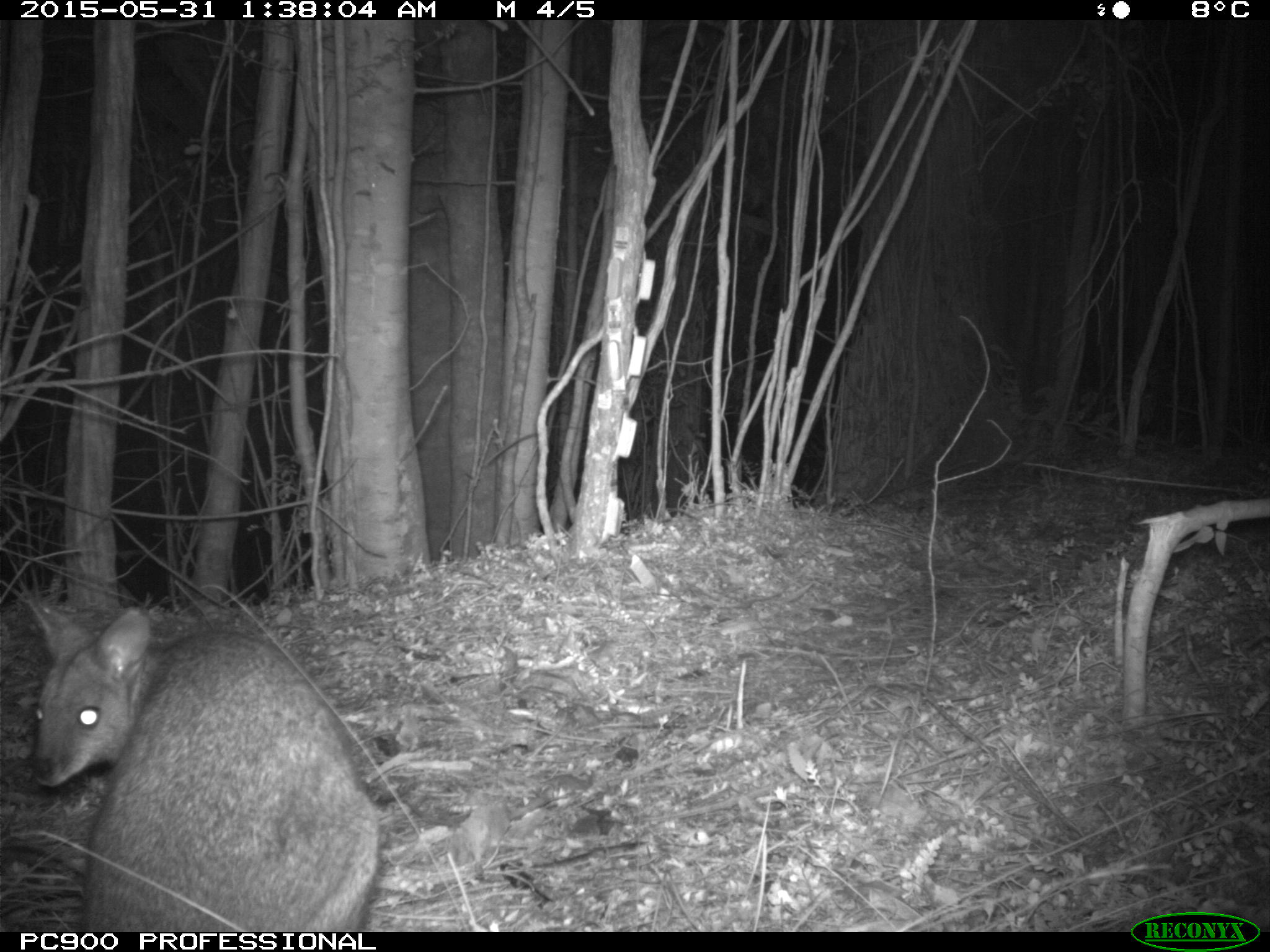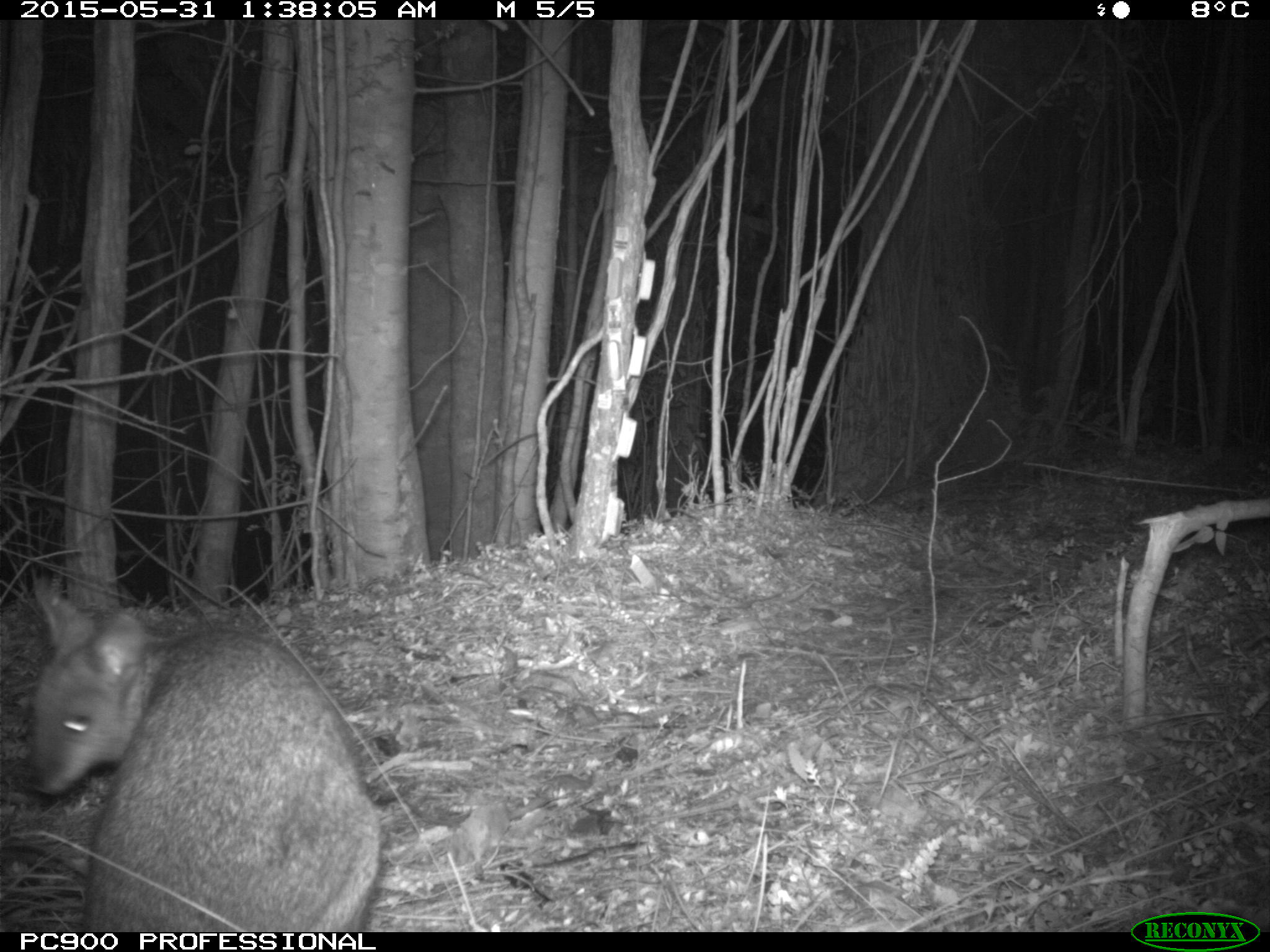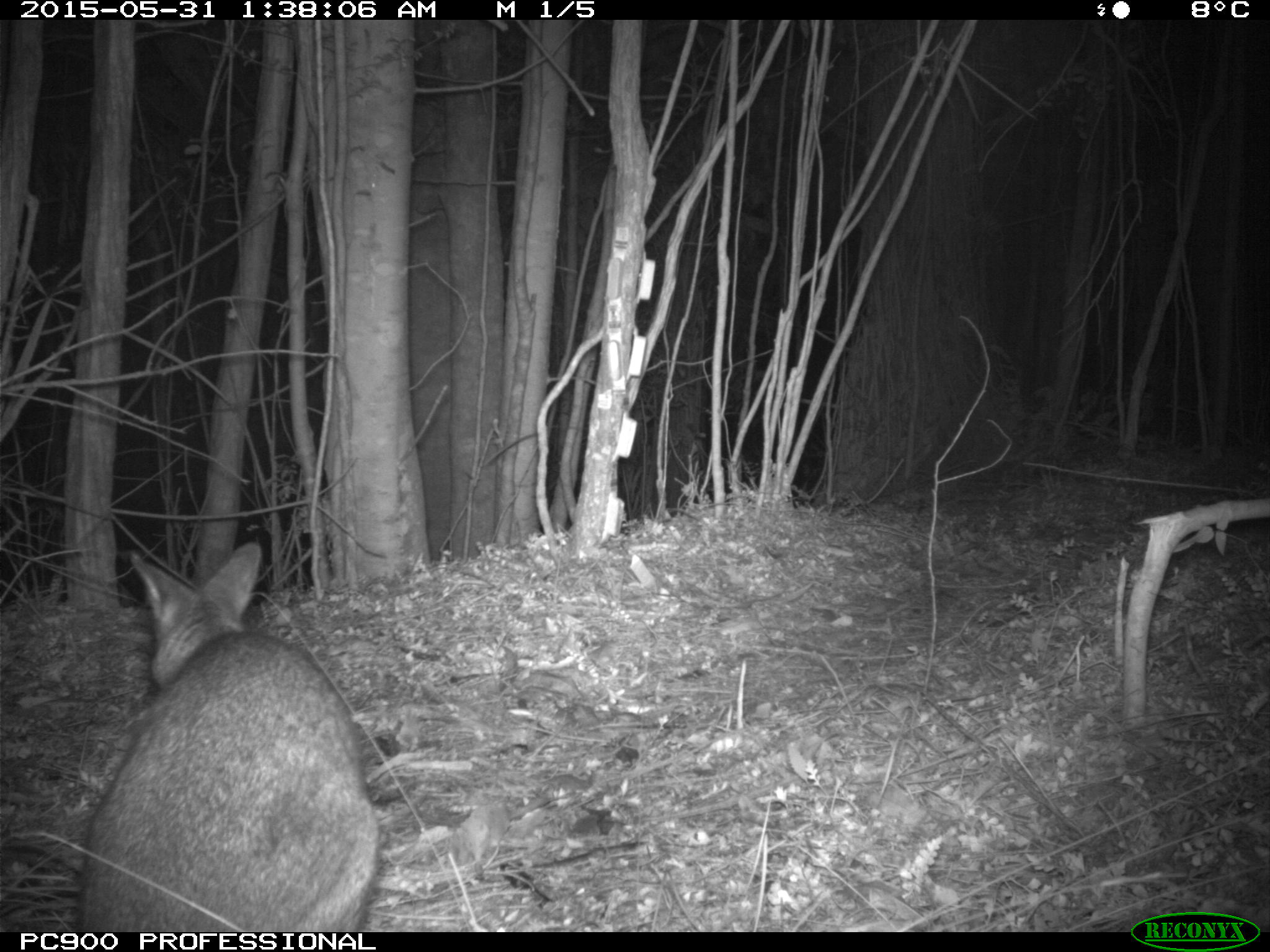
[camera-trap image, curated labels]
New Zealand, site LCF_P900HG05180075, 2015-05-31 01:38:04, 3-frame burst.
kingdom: Animalia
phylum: Chordata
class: Mammalia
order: Diprotodontia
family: Macropodidae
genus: Notamacropus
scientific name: Notamacropus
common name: wallaby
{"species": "wallaby (Notamacropus)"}